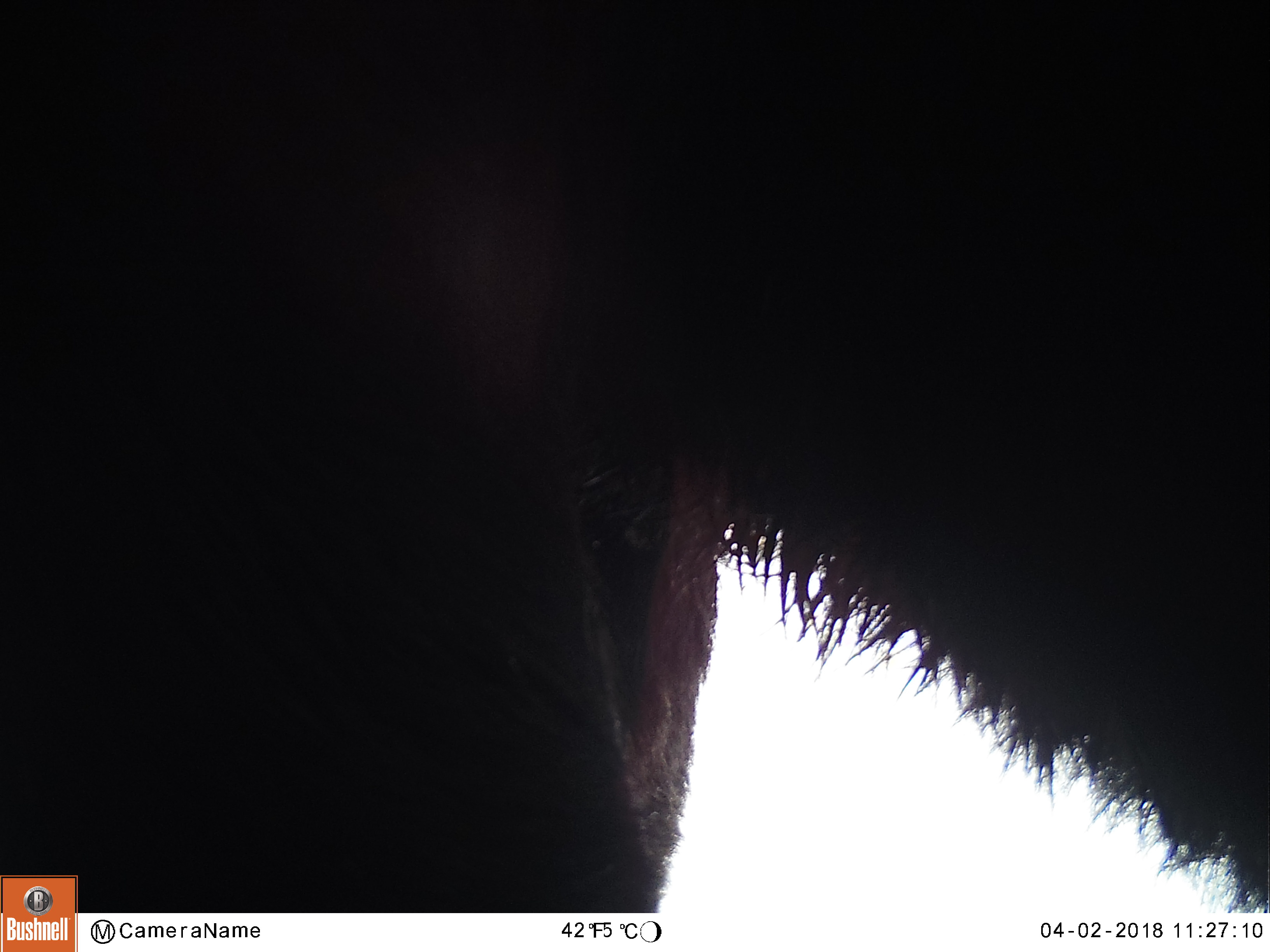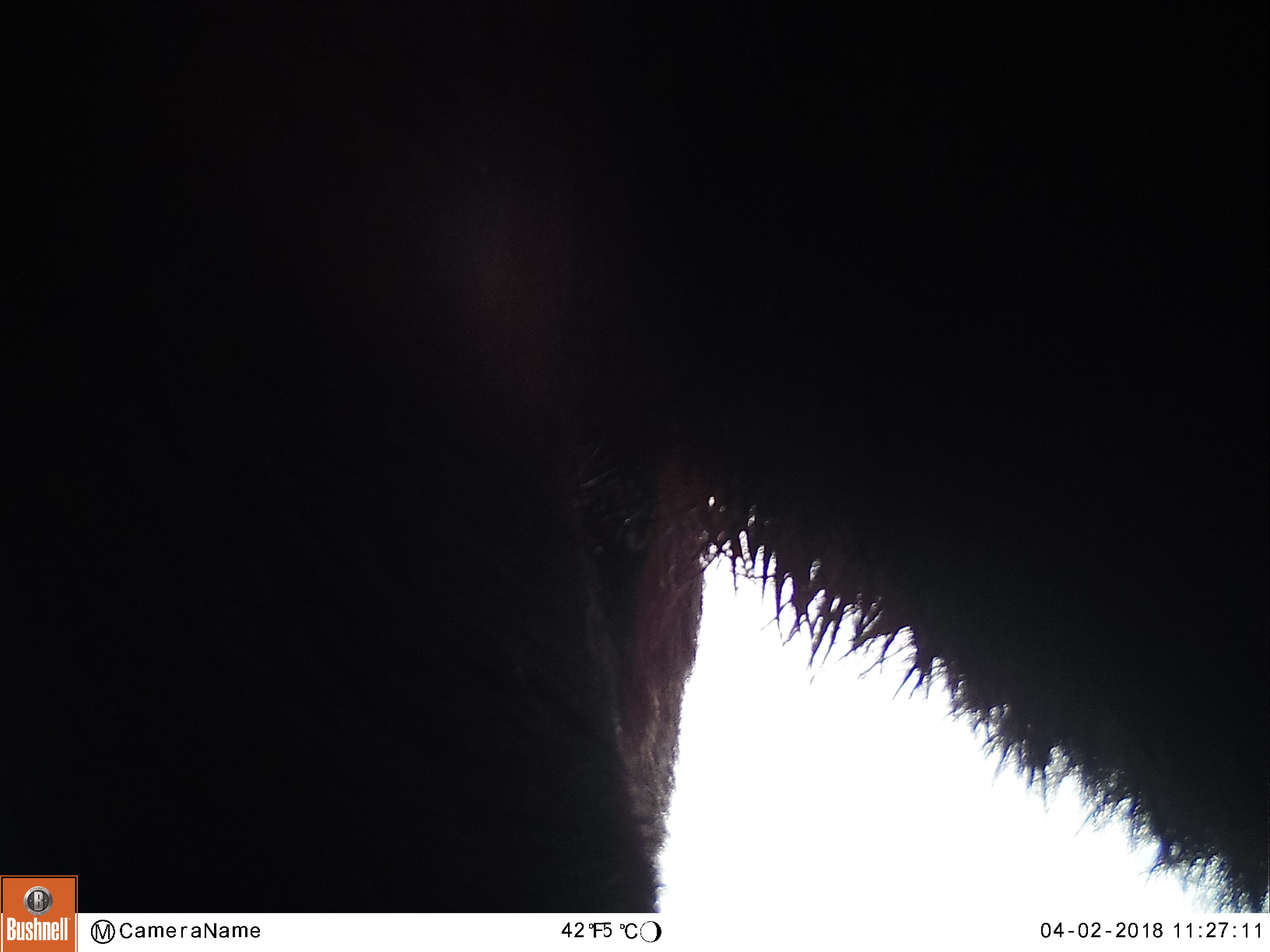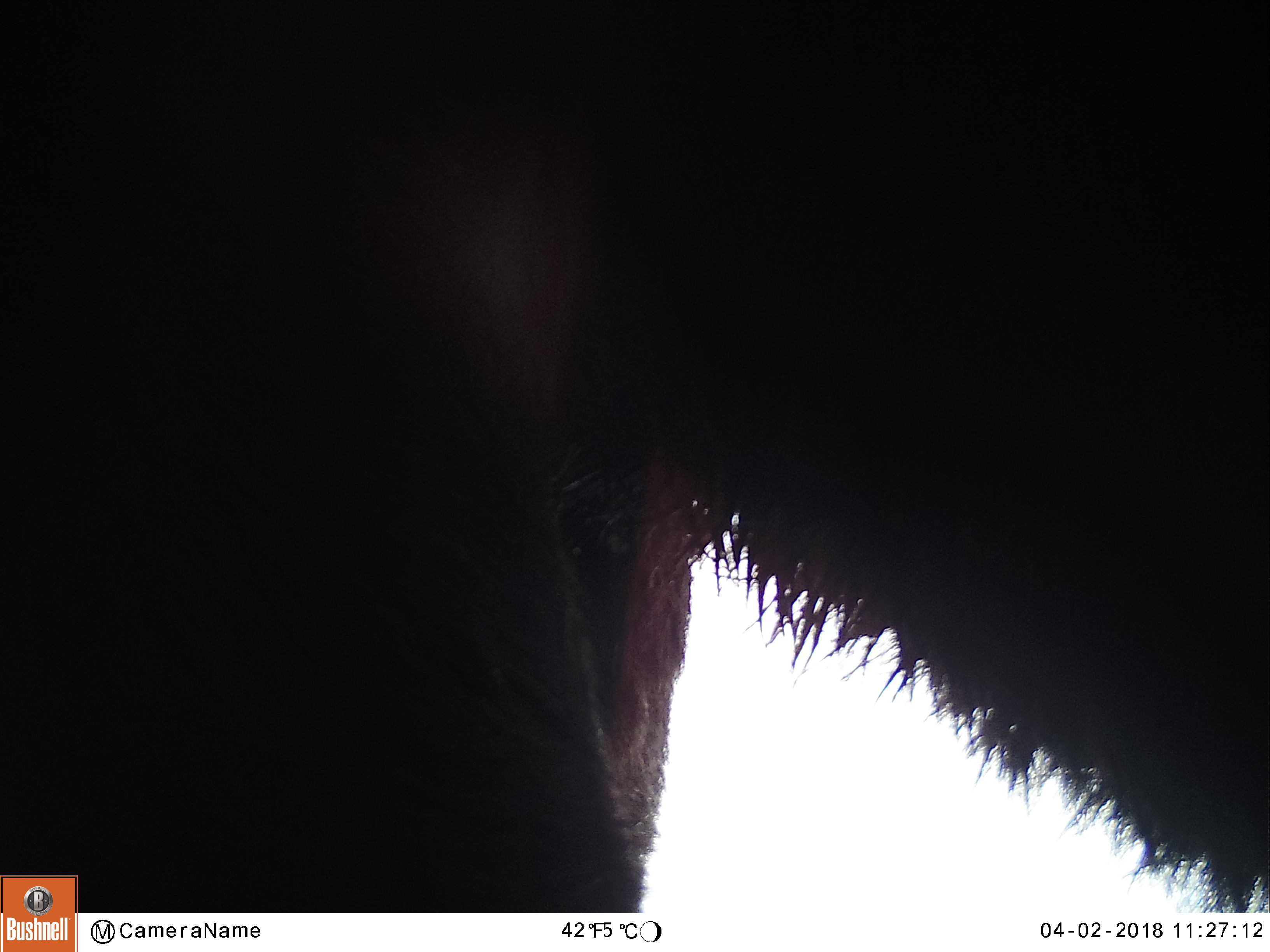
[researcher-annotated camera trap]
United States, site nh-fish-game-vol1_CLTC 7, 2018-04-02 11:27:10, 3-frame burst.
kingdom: Animalia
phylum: Chordata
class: Mammalia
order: Artiodactyla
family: Cervidae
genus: Alces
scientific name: Alces alces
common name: moose